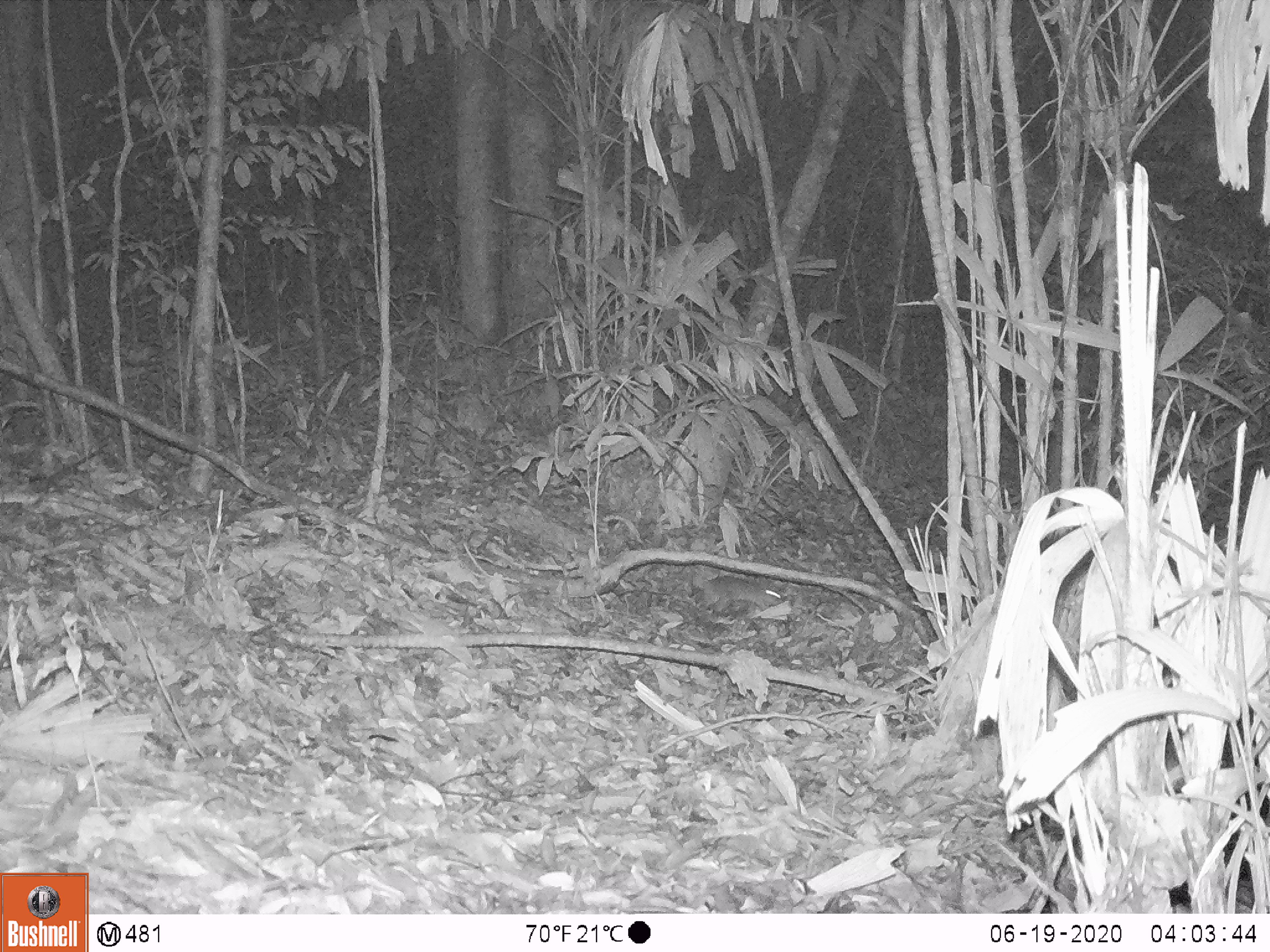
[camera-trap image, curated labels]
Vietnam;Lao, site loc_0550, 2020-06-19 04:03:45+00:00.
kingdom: Animalia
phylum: Chordata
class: Mammalia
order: Rodentia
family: Muridae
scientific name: Muridae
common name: old-world mice and rats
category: unidentified murid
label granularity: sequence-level